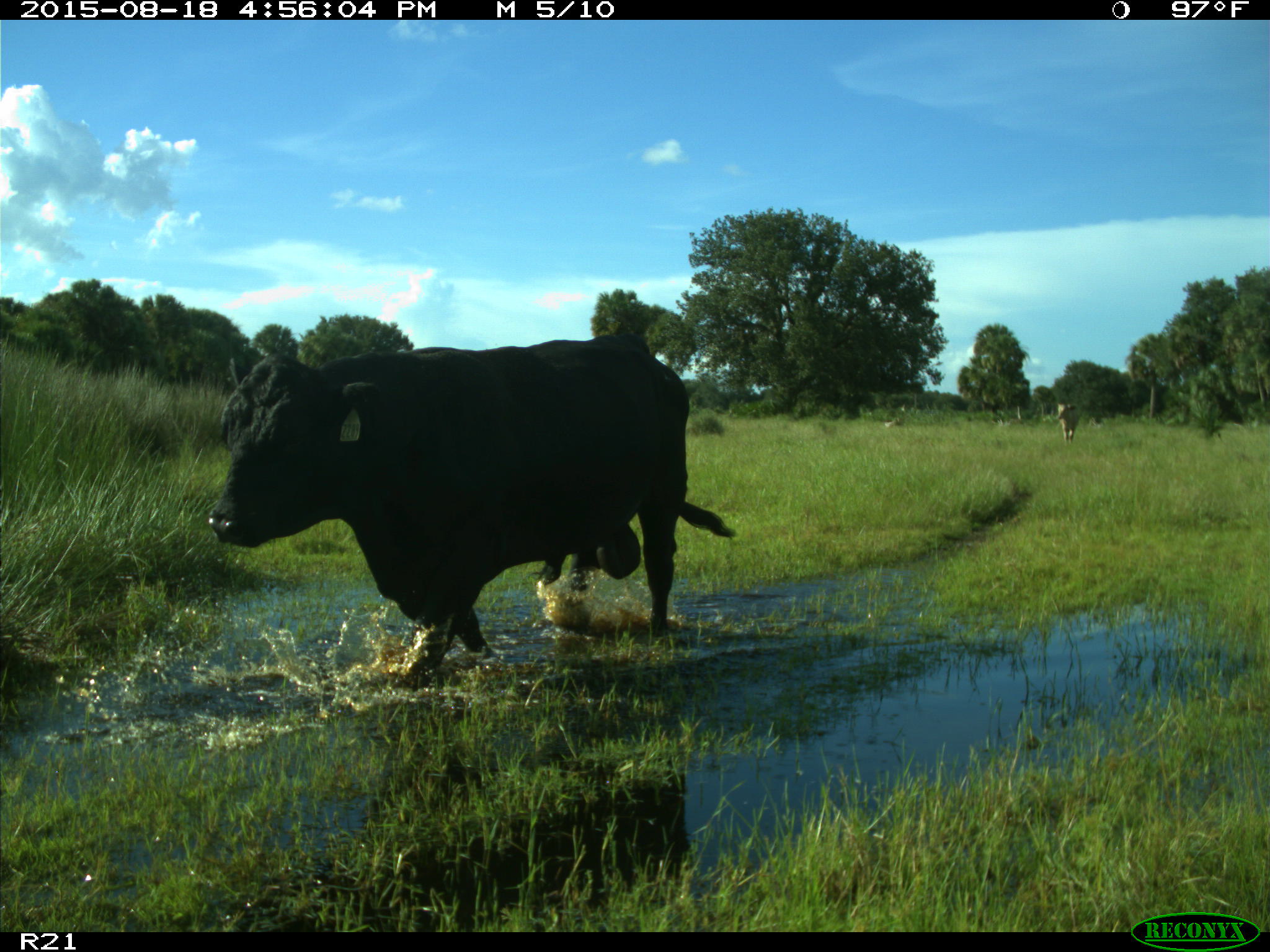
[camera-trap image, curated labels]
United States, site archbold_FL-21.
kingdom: Animalia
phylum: Chordata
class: Mammalia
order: Artiodactyla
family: Bovidae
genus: Bos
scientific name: Bos taurus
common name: domestic cow